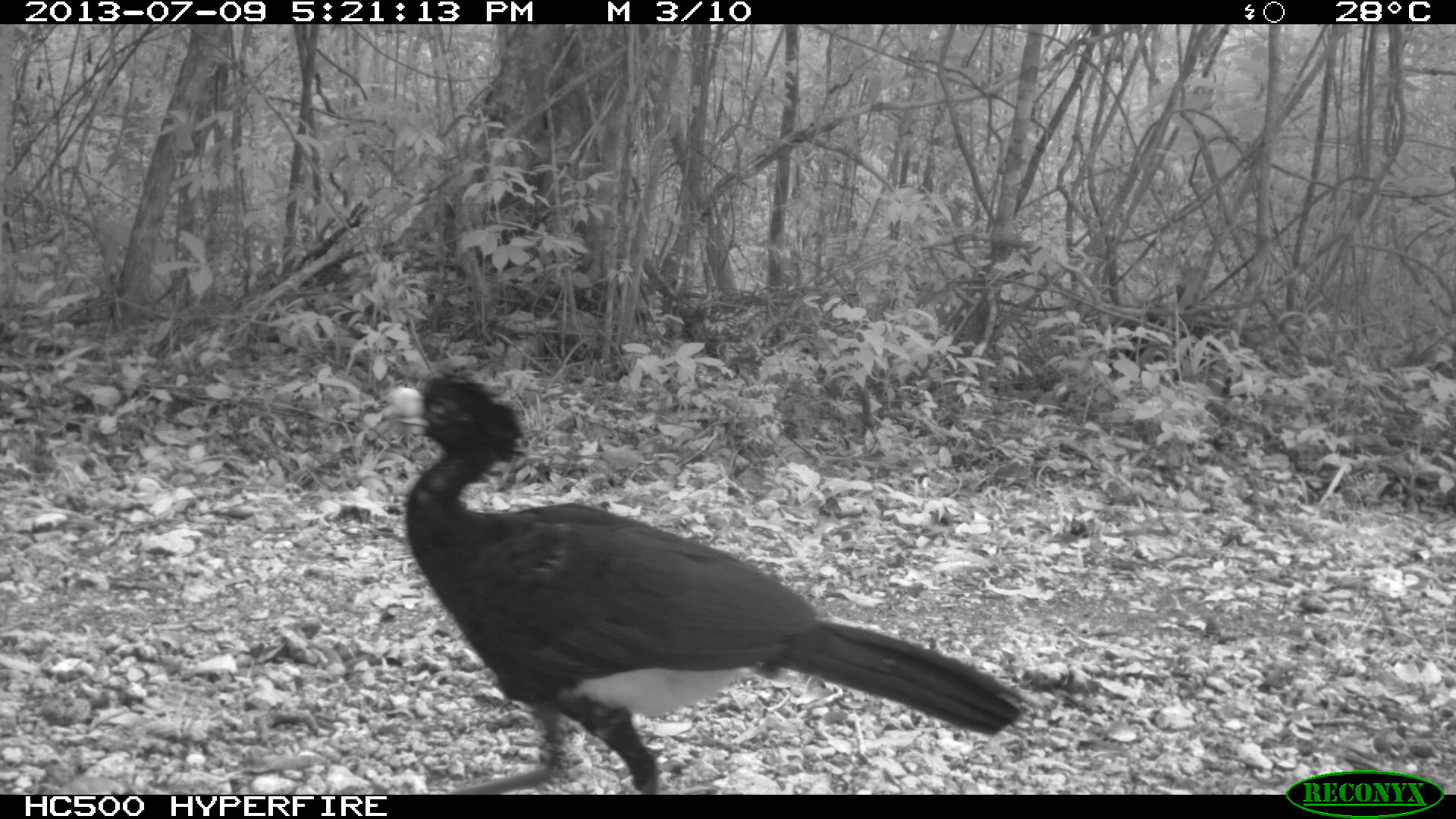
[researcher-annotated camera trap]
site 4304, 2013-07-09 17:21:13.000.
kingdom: Animalia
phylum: Chordata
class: Aves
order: Galliformes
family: Cracidae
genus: Crax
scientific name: Crax rubra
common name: great curassow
Crax rubra (great curassow), count 1, sex male.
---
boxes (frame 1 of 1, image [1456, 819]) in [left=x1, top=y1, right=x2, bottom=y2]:
crax rubra: [left=372, top=371, right=1036, bottom=791]